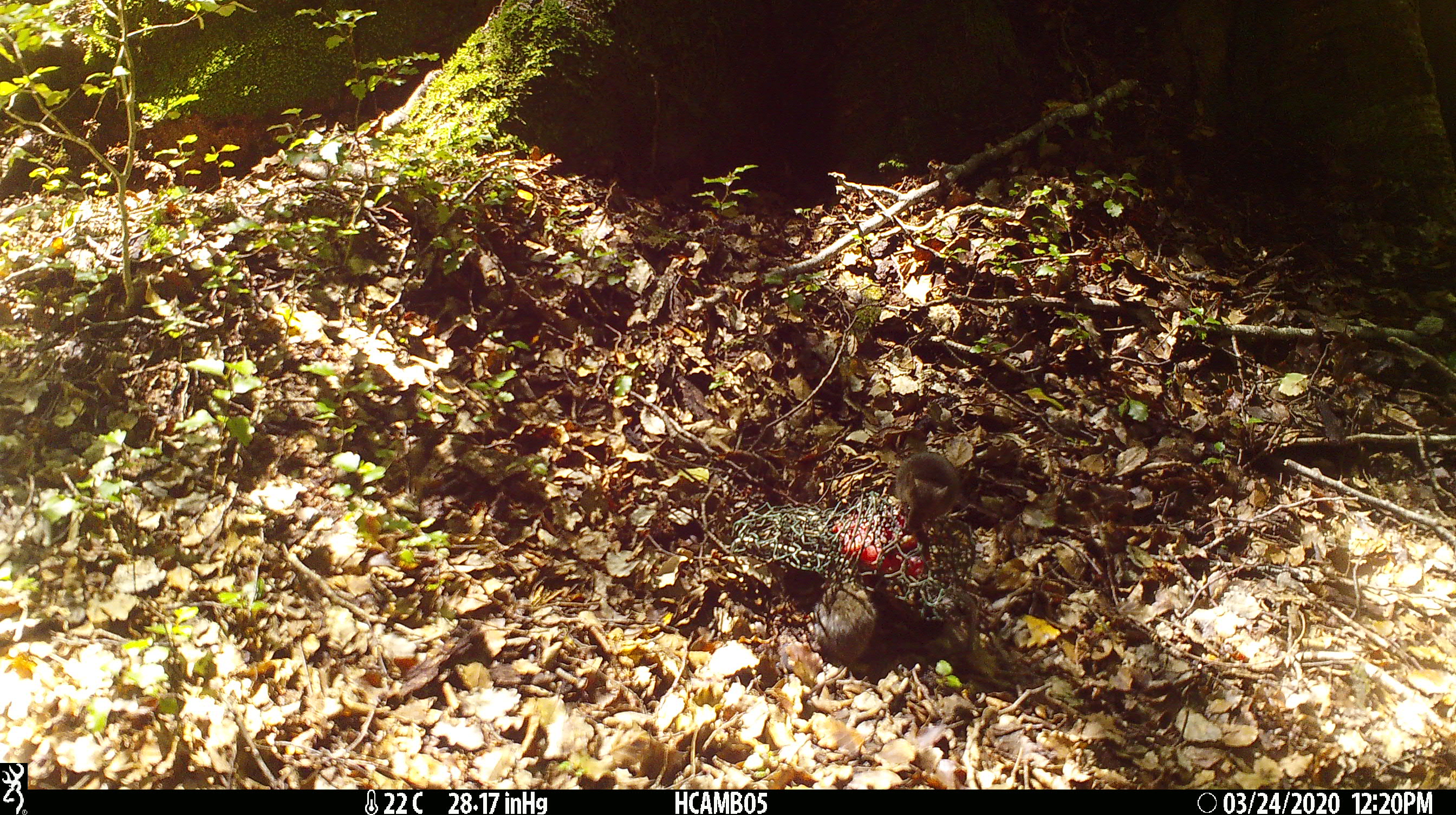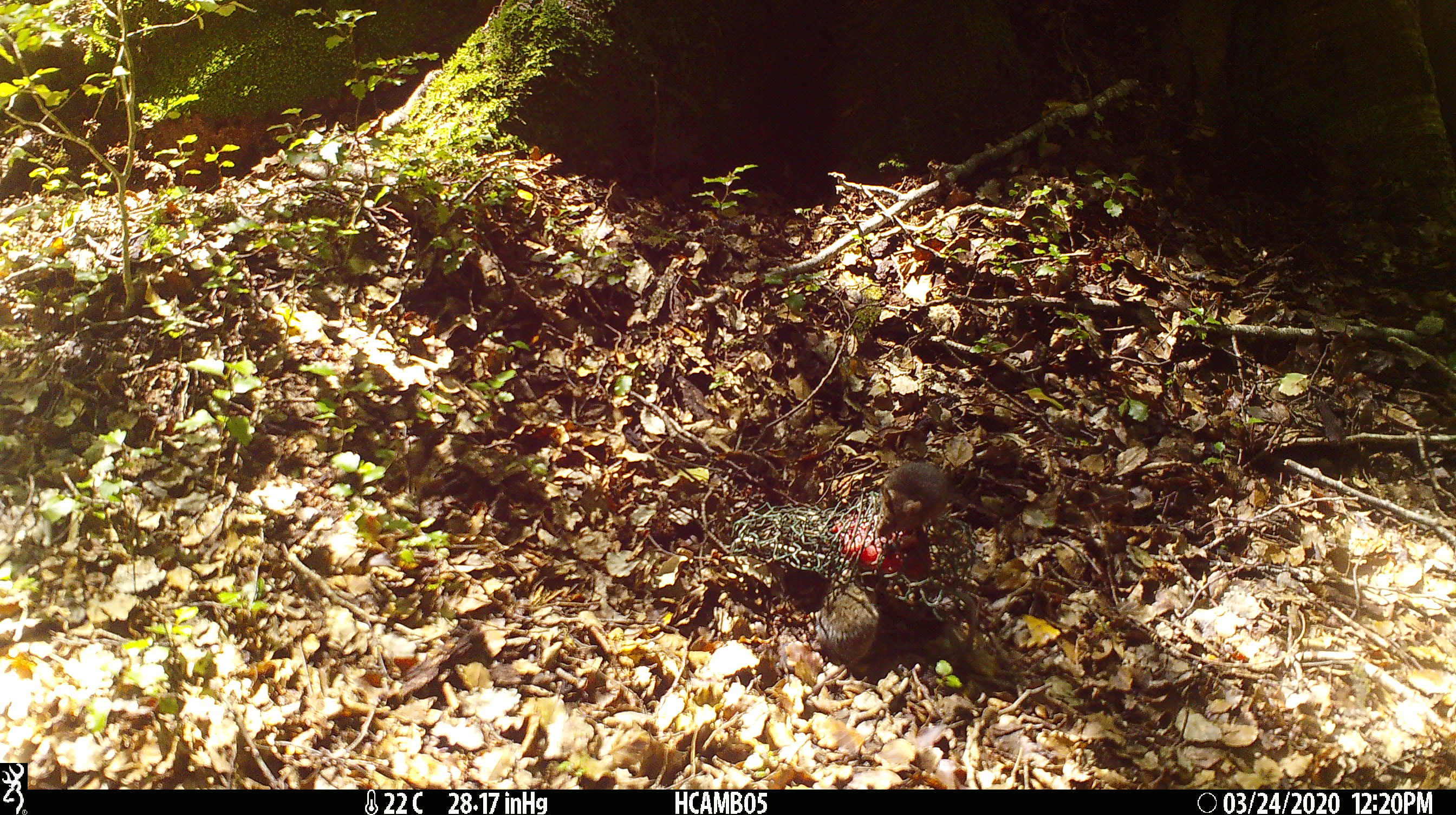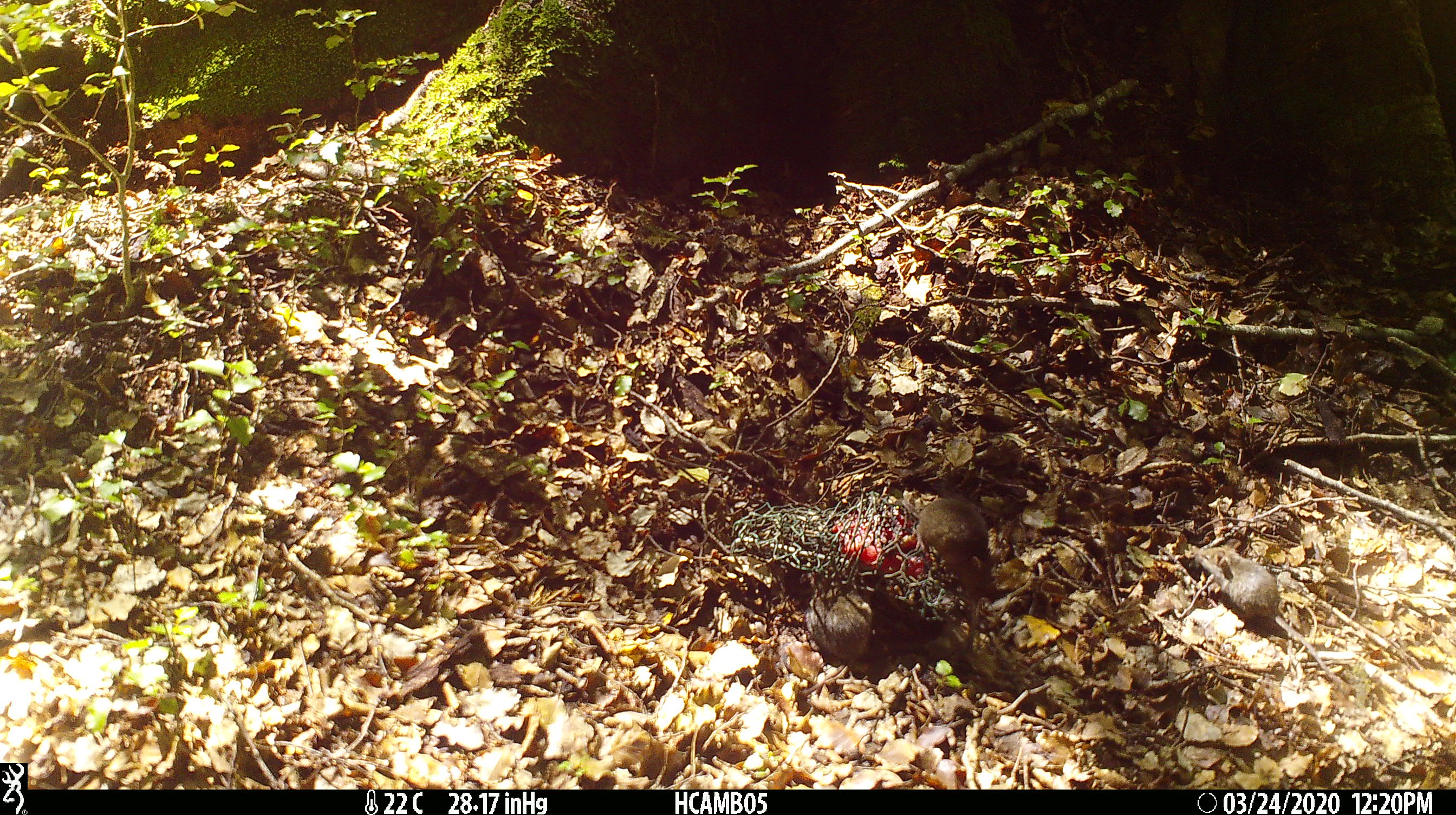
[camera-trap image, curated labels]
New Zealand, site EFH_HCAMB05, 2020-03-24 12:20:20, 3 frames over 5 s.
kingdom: Animalia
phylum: Chordata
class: Mammalia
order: Rodentia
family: Muridae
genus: Mus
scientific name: Mus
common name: mouse